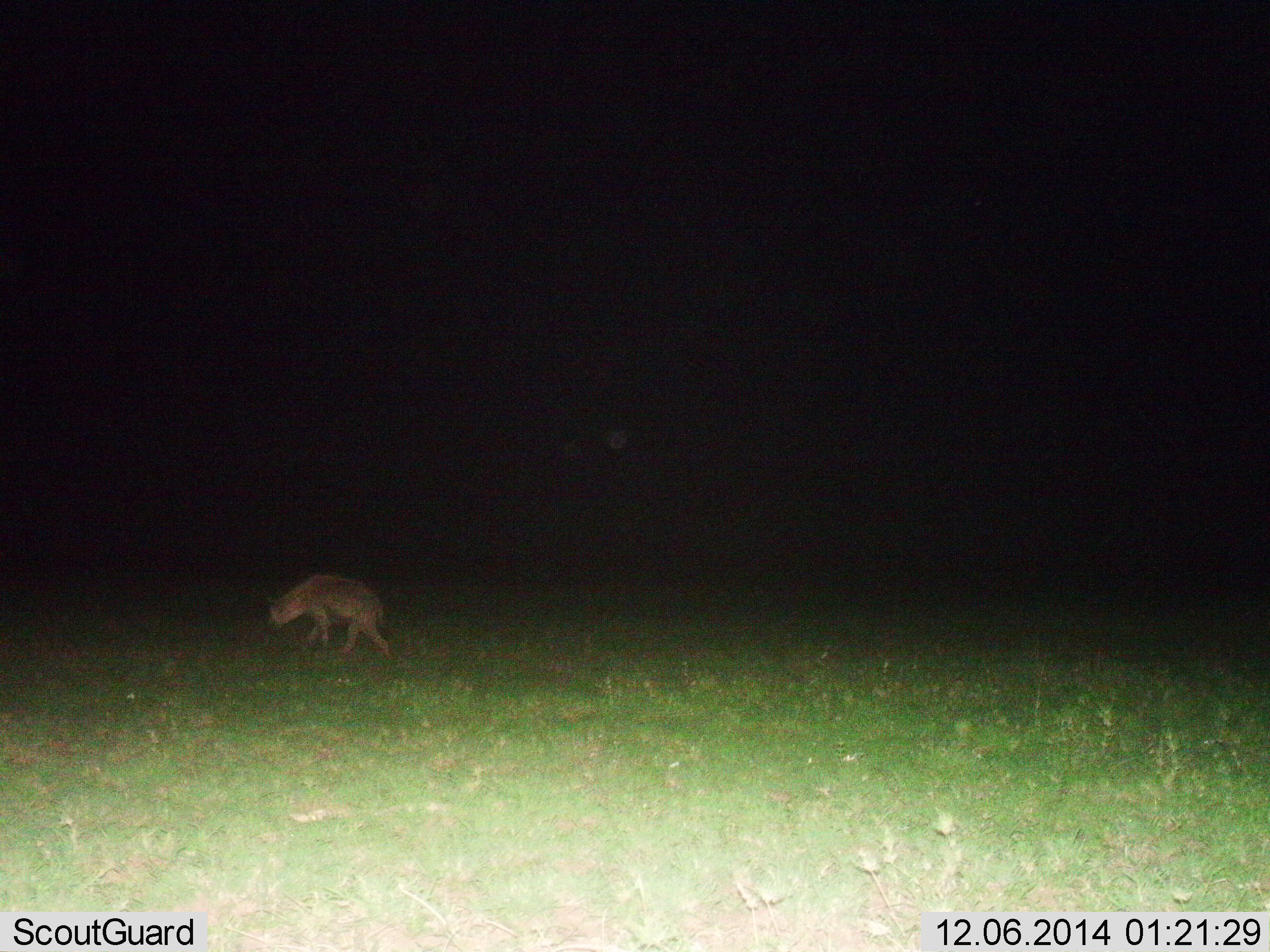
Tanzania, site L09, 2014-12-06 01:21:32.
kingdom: Animalia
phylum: Chordata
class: Mammalia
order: Carnivora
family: Hyaenidae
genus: Crocuta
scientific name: Crocuta crocuta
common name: spotted hyena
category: hyenaspotted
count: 1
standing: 10%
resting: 0%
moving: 90%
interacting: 0%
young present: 0%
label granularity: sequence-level